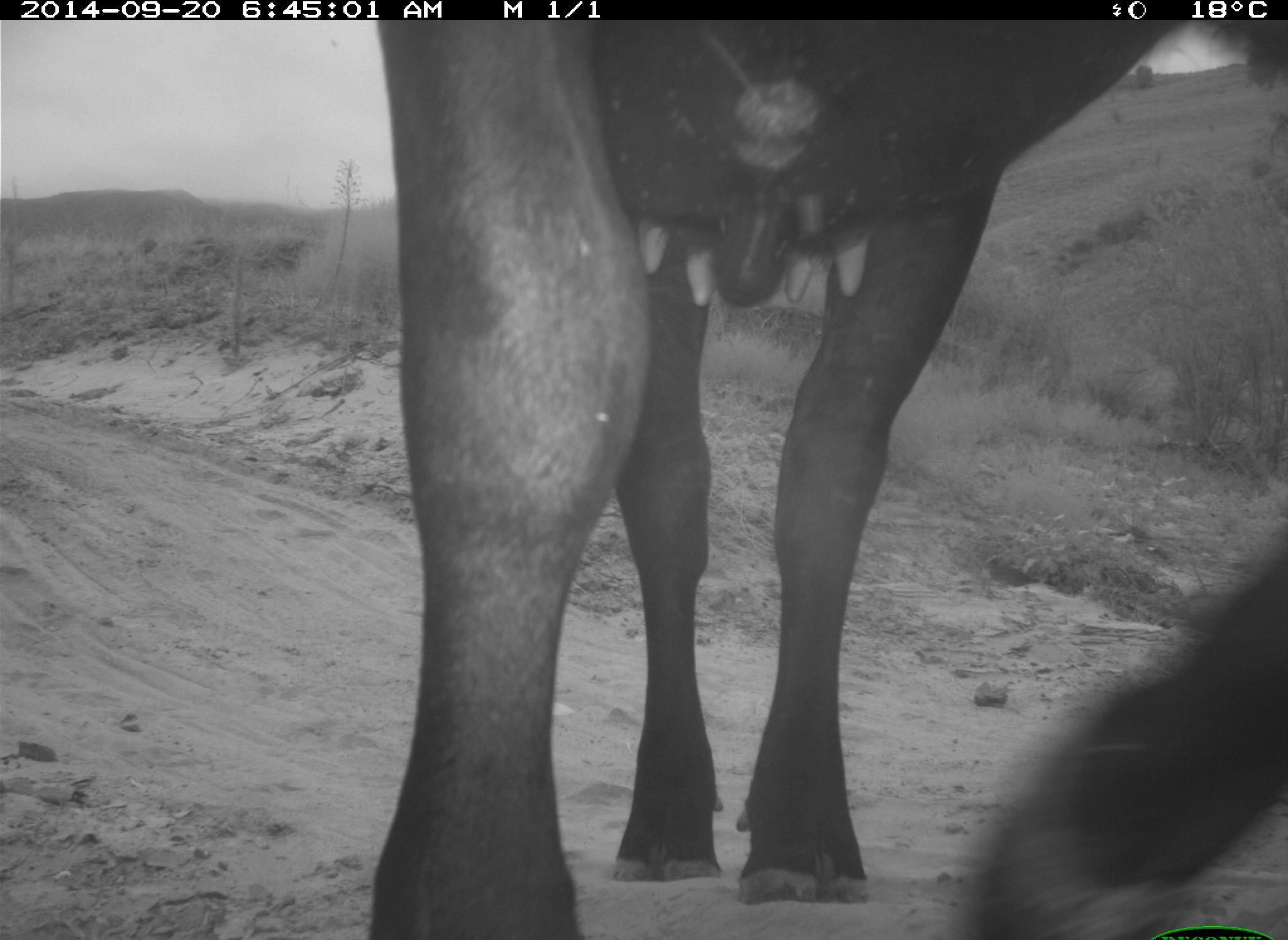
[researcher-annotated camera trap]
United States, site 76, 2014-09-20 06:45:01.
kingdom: Animalia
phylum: Chordata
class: Mammalia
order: Artiodactyla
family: Bovidae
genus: Bos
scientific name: Bos taurus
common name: cow